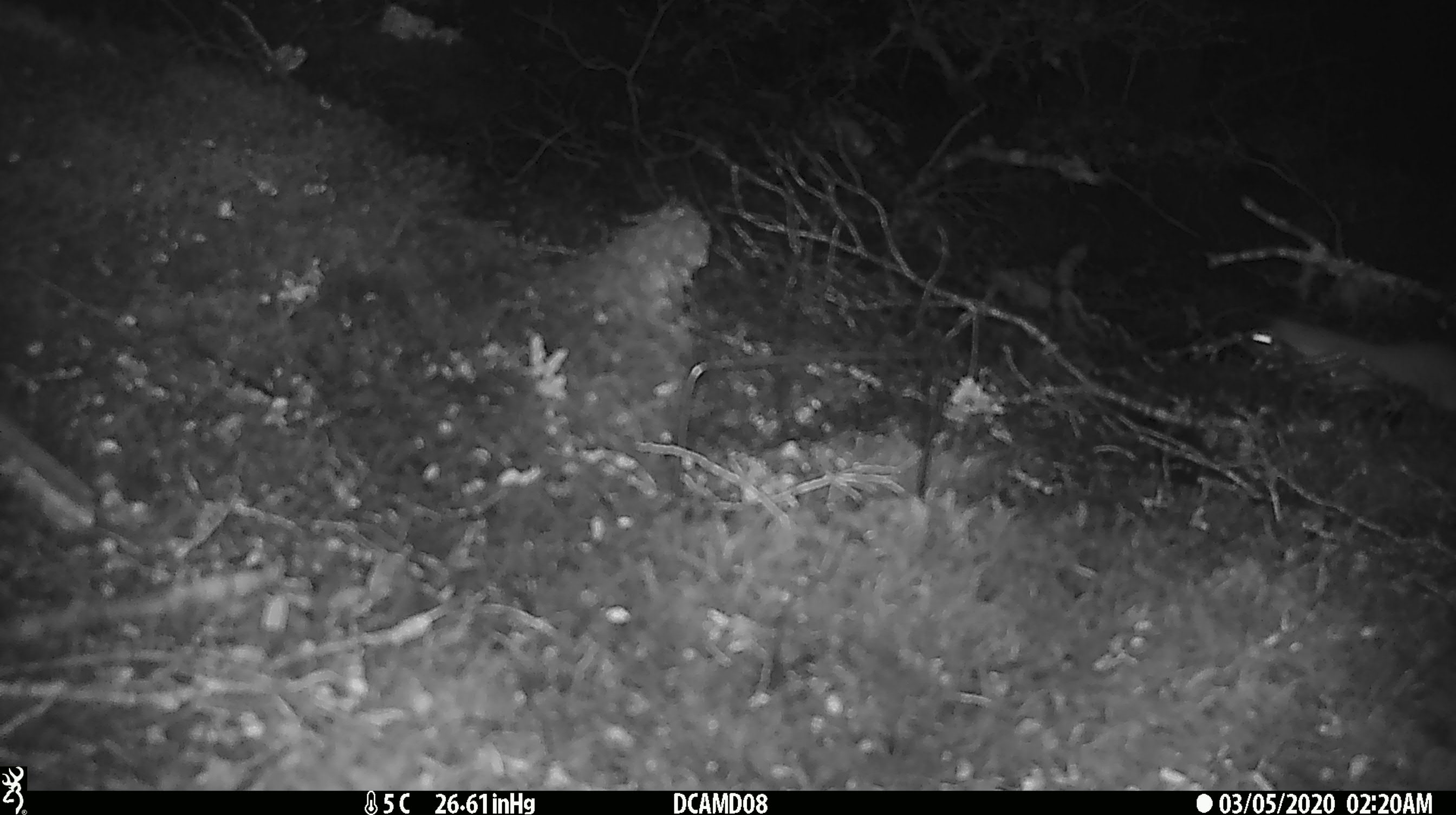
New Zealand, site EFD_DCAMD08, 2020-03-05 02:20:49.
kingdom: Animalia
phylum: Chordata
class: Mammalia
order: Rodentia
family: Muridae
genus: Mus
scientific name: Mus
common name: mouse